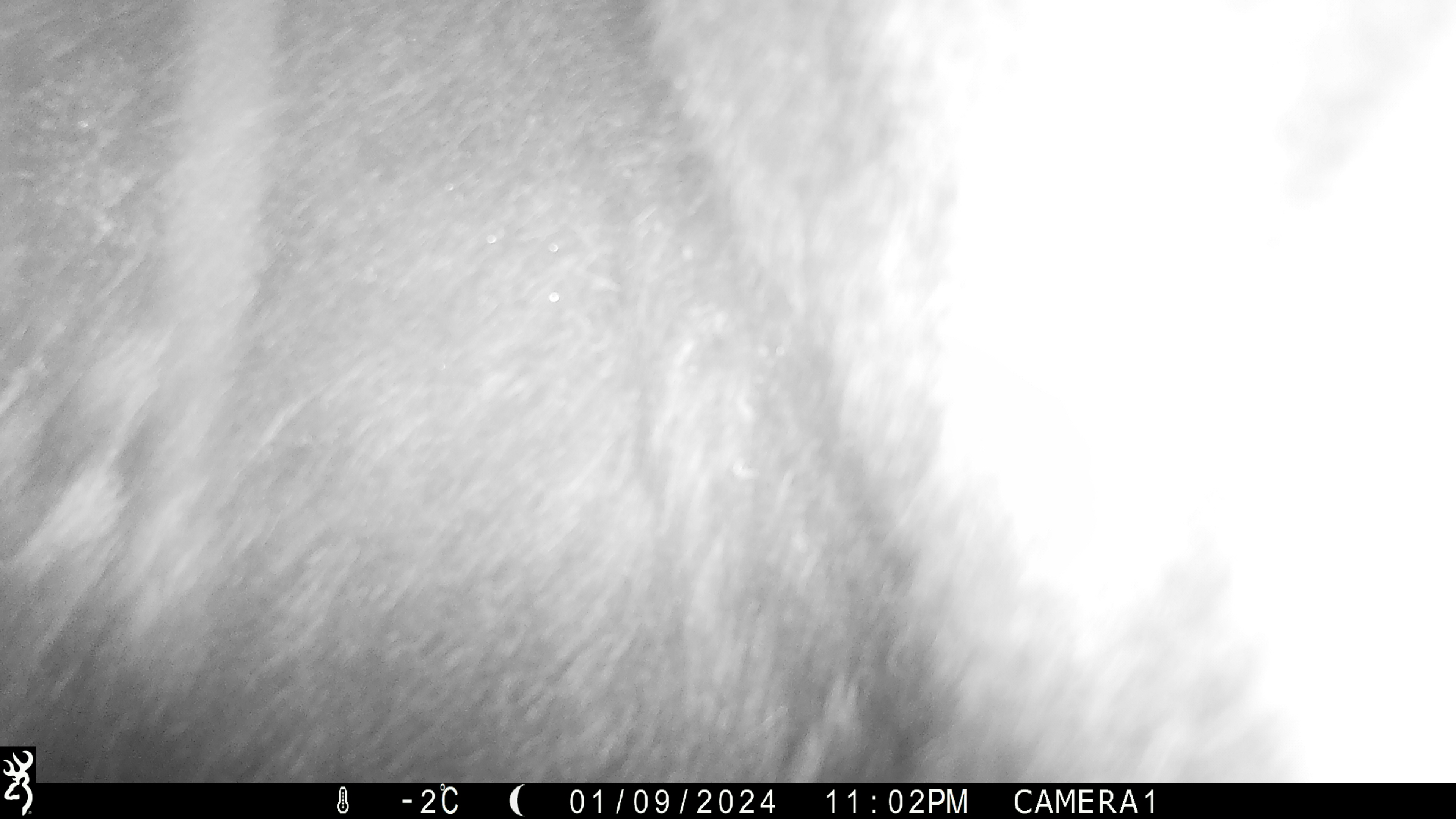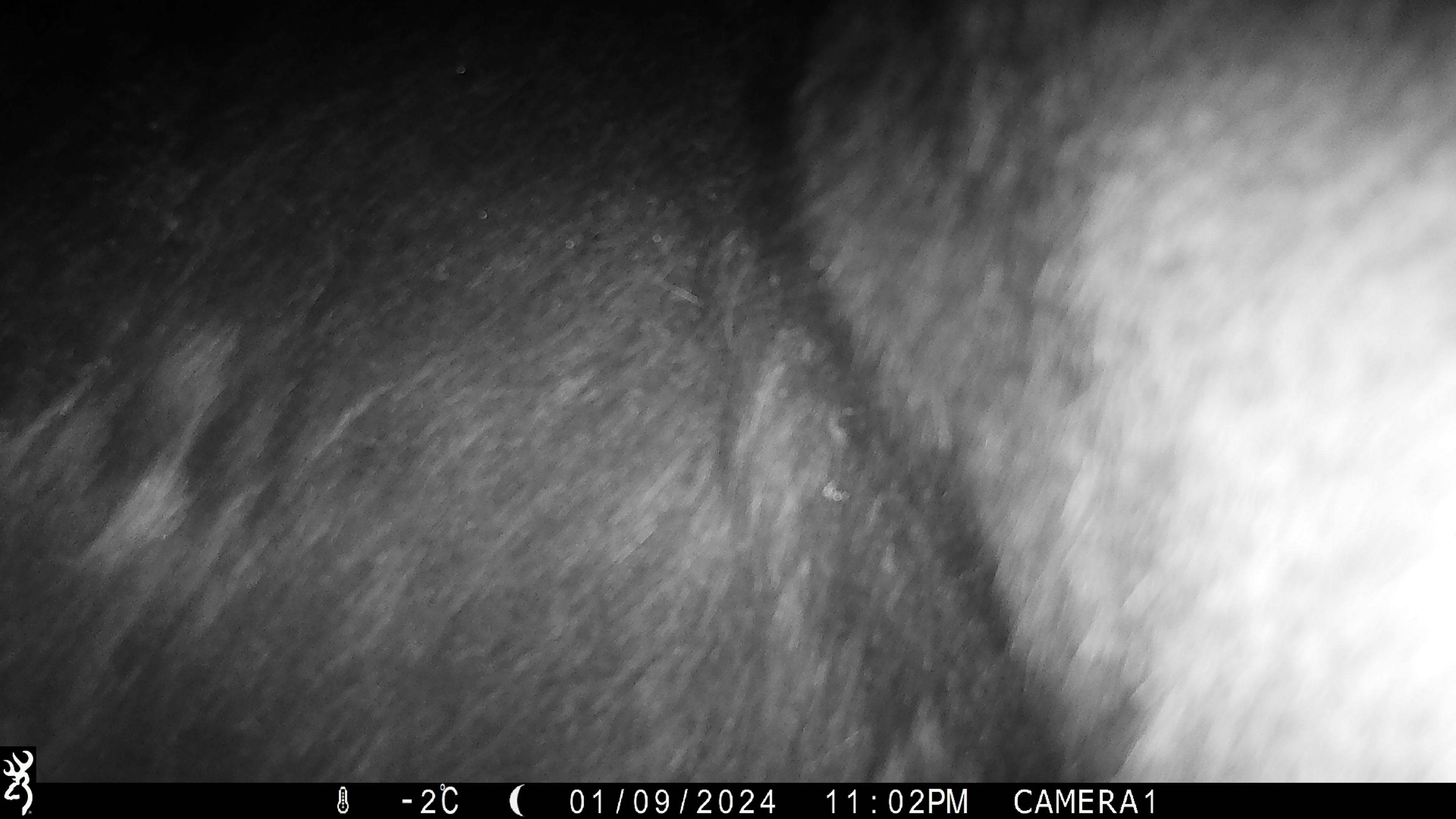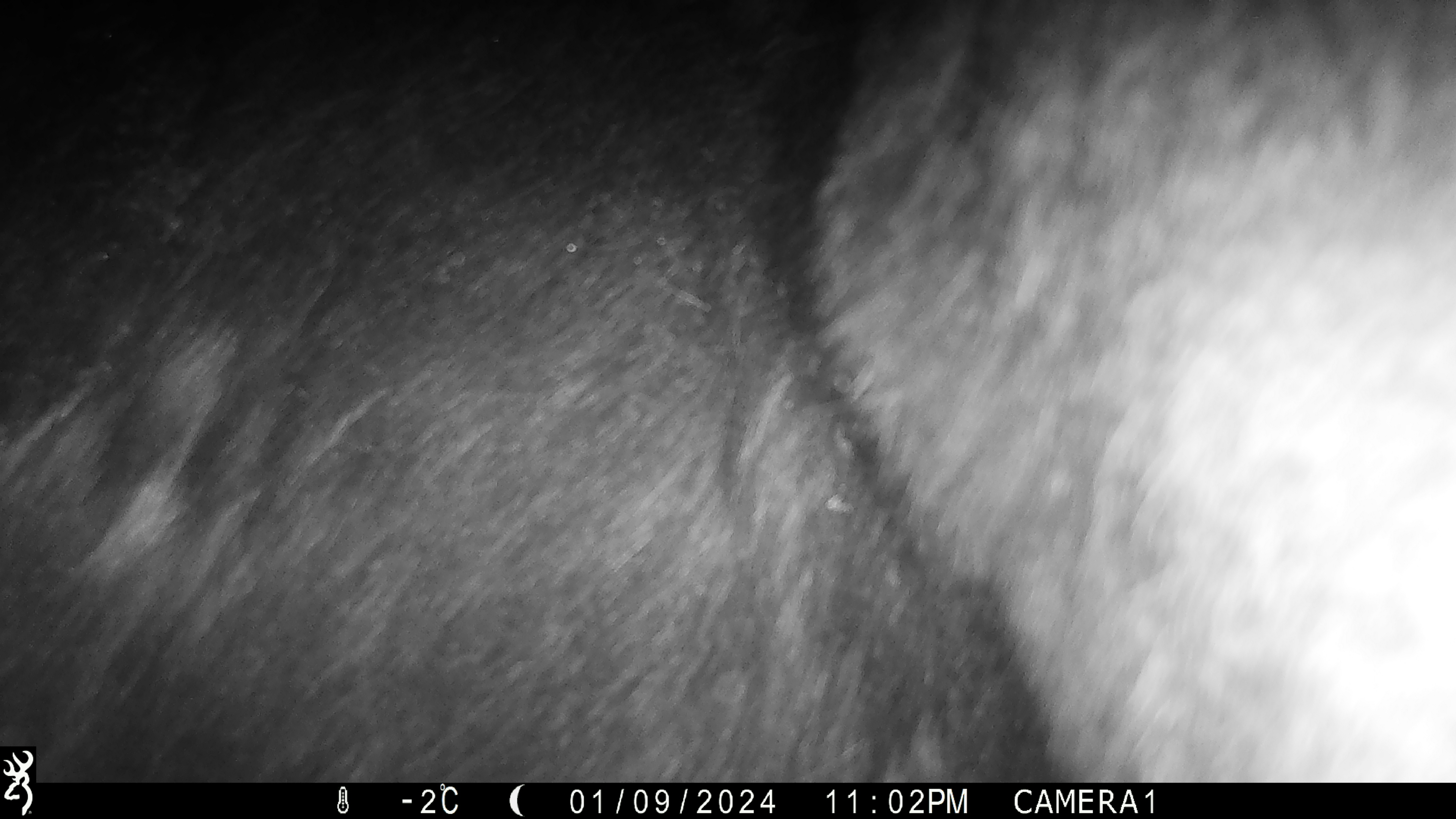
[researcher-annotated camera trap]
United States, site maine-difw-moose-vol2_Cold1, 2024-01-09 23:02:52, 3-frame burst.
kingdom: Animalia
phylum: Chordata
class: Mammalia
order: Artiodactyla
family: Cervidae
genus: Alces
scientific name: Alces alces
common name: moose